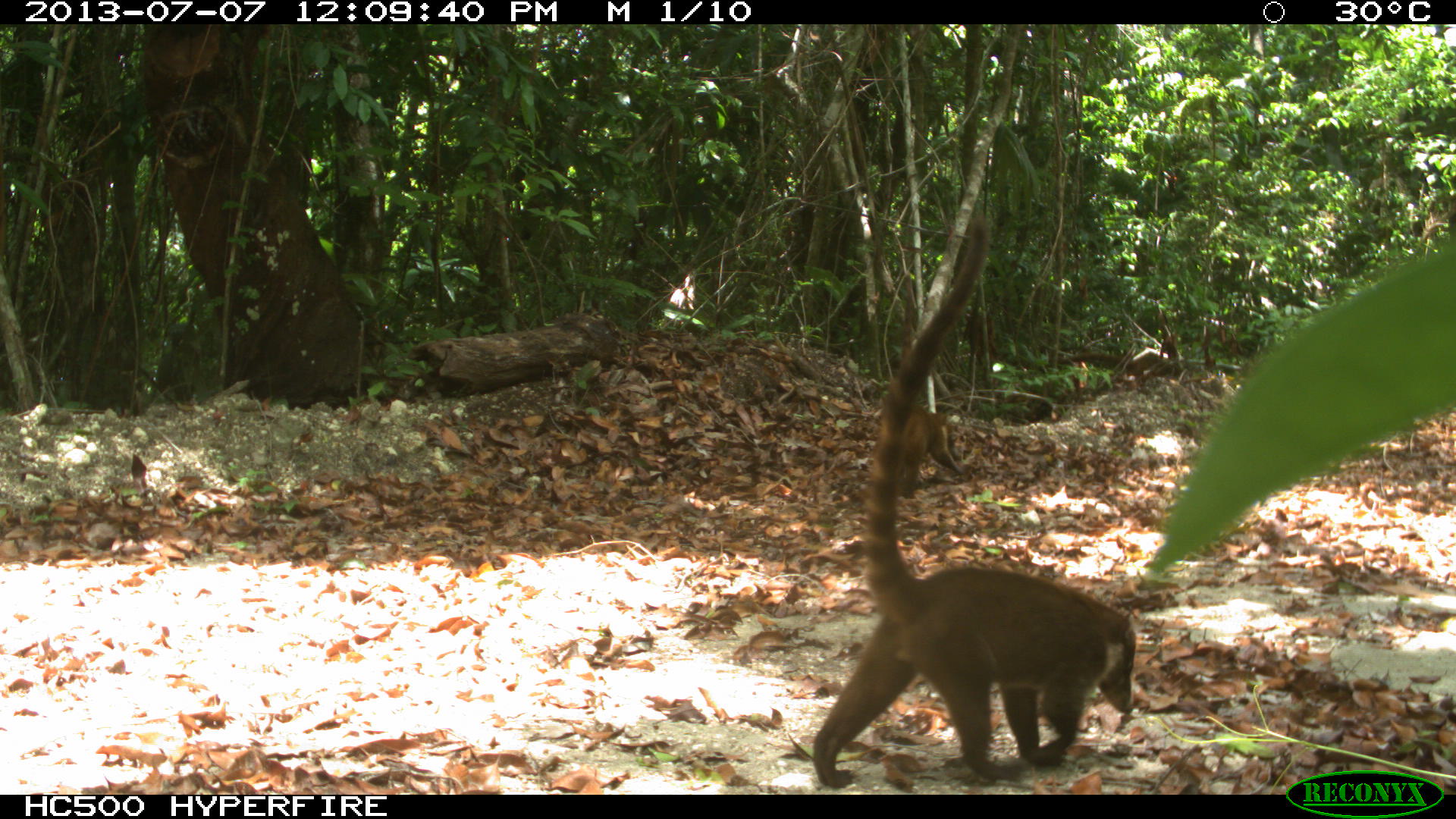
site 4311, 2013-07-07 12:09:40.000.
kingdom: Animalia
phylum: Chordata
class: Mammalia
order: Carnivora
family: Procyonidae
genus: Nasua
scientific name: Nasua narica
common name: white-nosed coati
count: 2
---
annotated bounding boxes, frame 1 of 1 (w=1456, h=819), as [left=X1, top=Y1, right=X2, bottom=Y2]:
nasua narica: [left=813, top=207, right=1133, bottom=788]; [left=881, top=271, right=965, bottom=497]